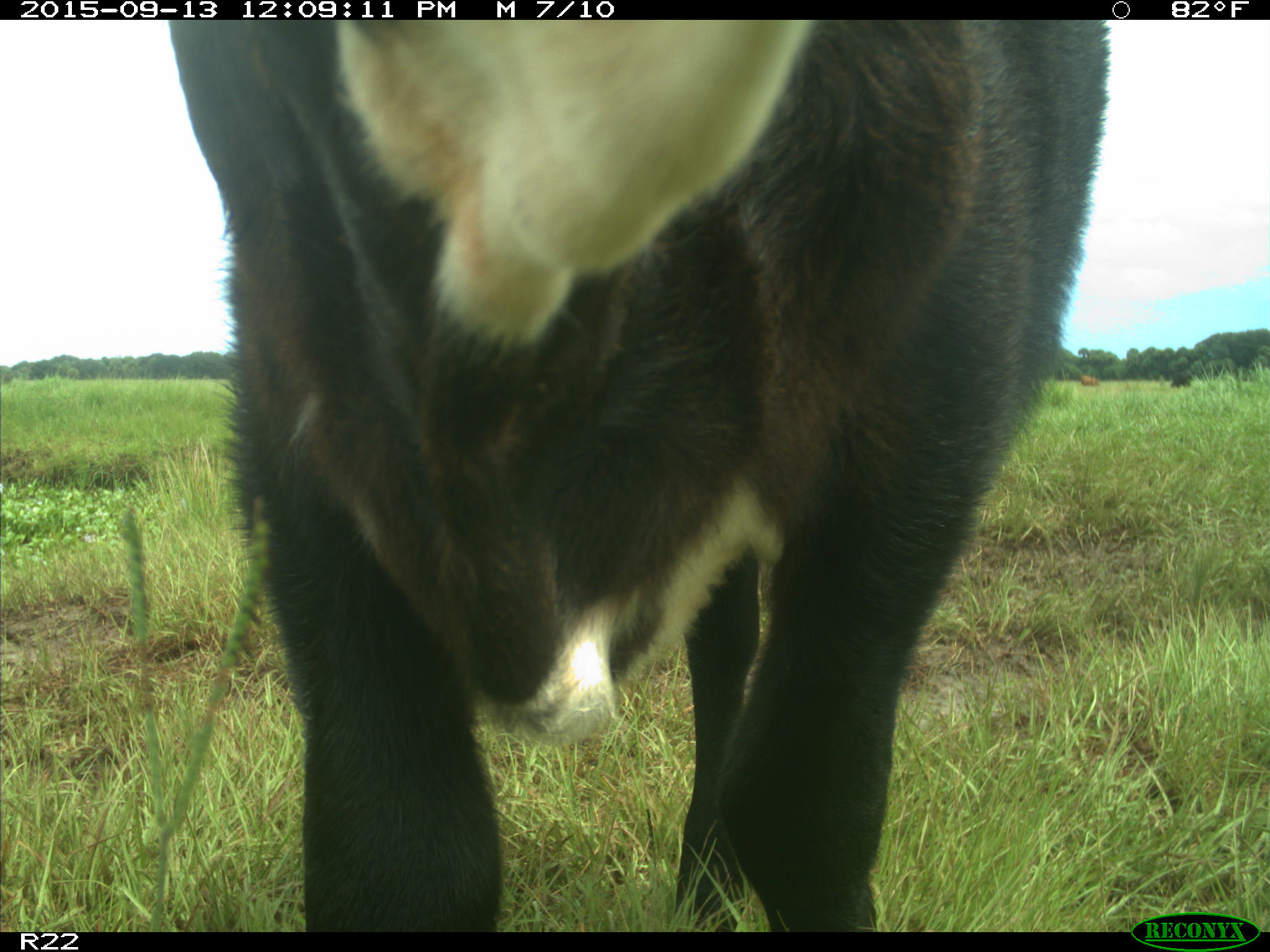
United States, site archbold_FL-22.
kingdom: Animalia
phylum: Chordata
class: Mammalia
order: Artiodactyla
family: Bovidae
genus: Bos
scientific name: Bos taurus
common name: domestic cow